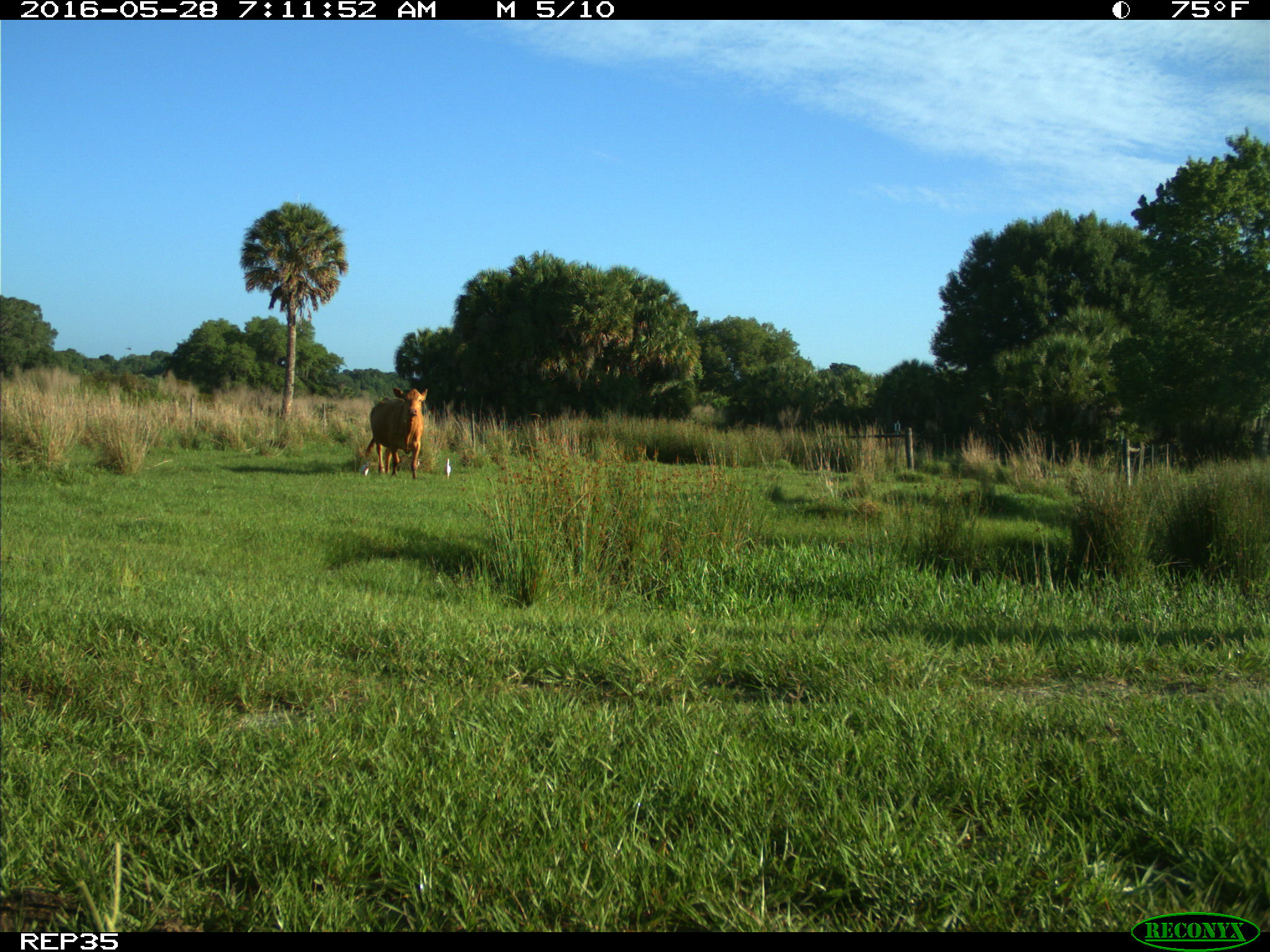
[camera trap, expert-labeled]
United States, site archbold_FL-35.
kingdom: Animalia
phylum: Chordata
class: Mammalia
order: Artiodactyla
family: Bovidae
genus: Bos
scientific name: Bos taurus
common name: domestic cow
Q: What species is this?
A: Bos taurus (domestic cow).